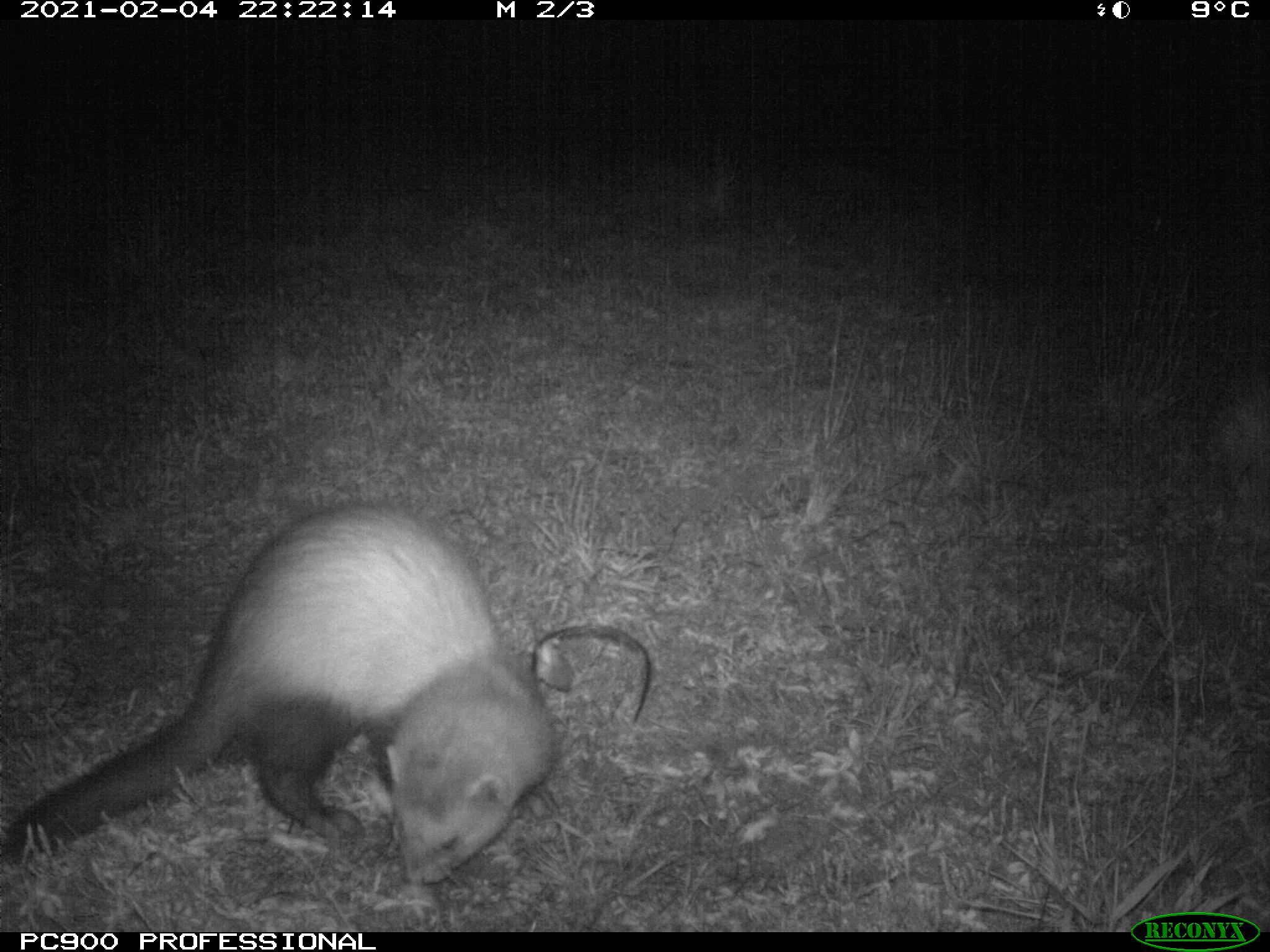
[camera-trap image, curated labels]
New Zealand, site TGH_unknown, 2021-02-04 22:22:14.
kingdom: Animalia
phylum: Chordata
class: Mammalia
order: Carnivora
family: Mustelidae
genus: Mustela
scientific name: Mustela furo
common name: ferret